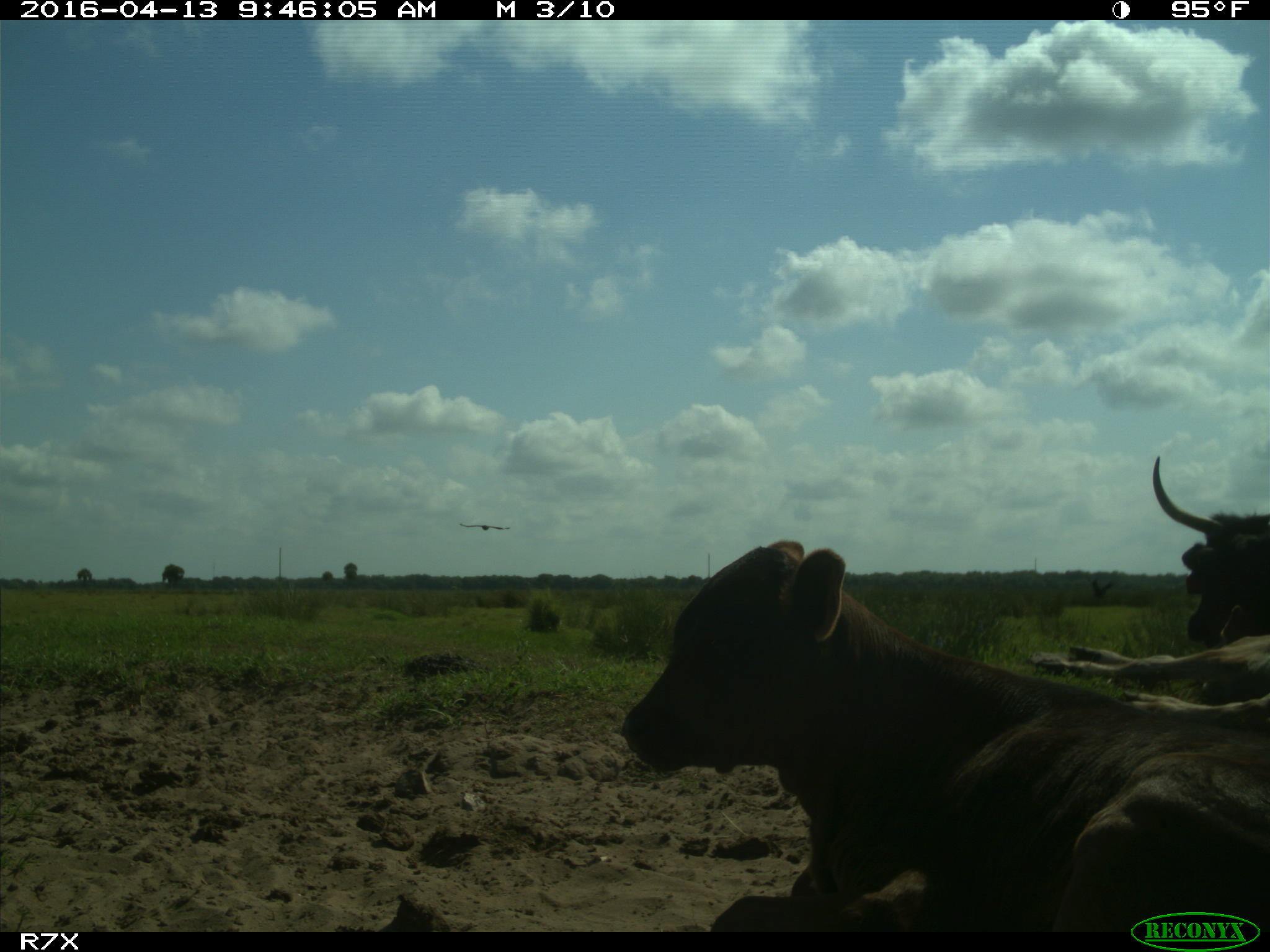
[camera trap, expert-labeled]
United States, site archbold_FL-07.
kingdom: Animalia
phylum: Chordata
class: Mammalia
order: Artiodactyla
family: Bovidae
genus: Bos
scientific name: Bos taurus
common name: domestic cow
Bos taurus (domestic cow).